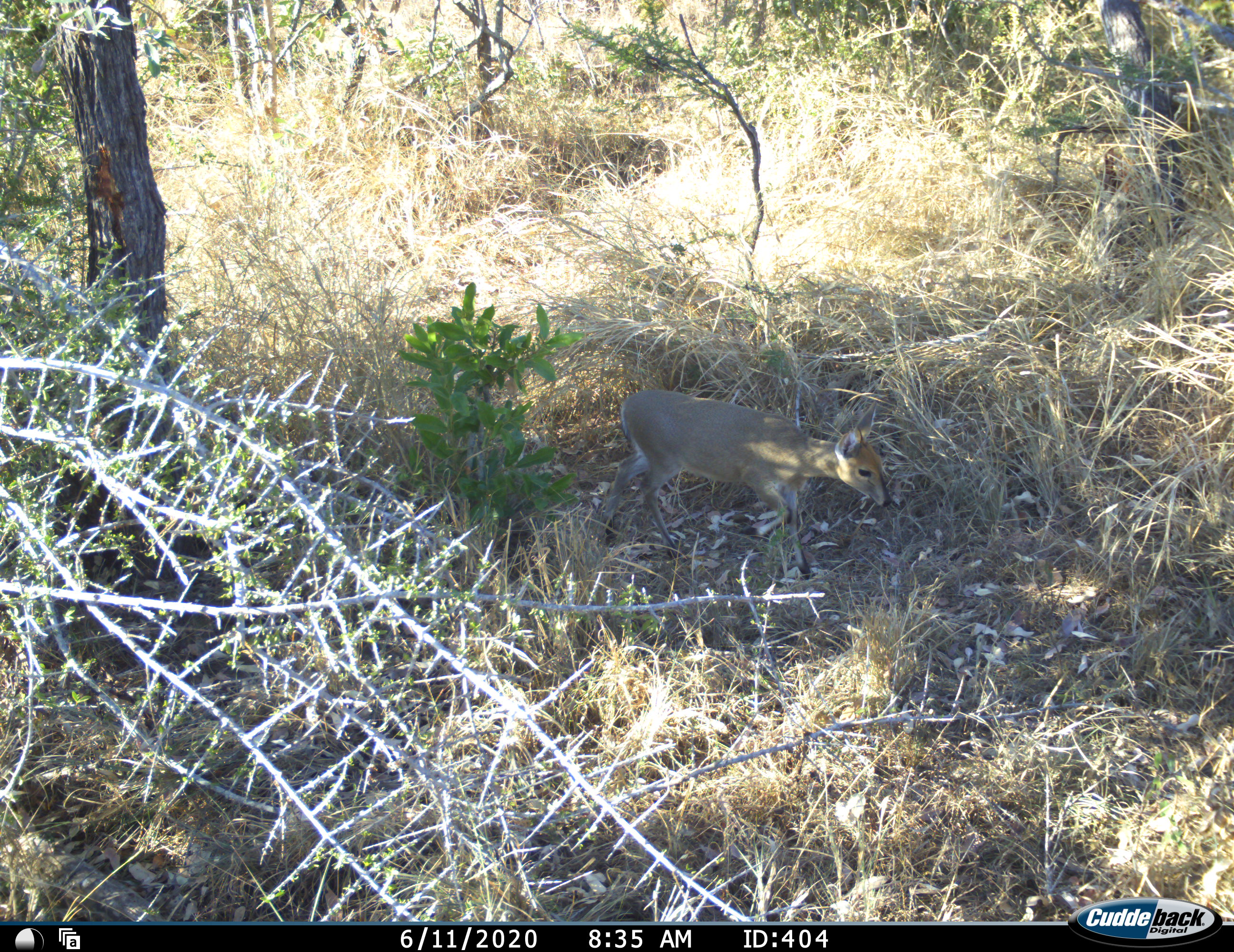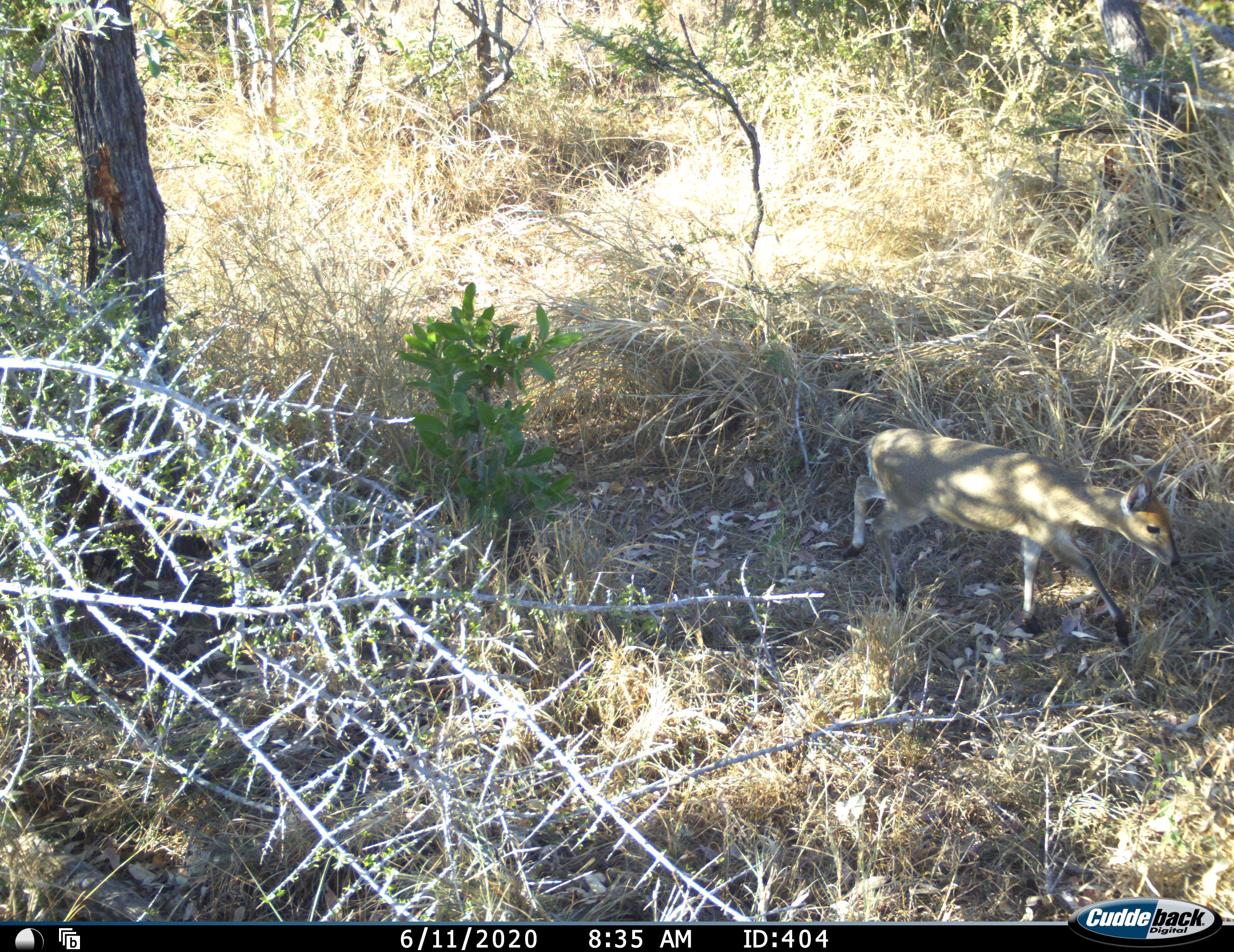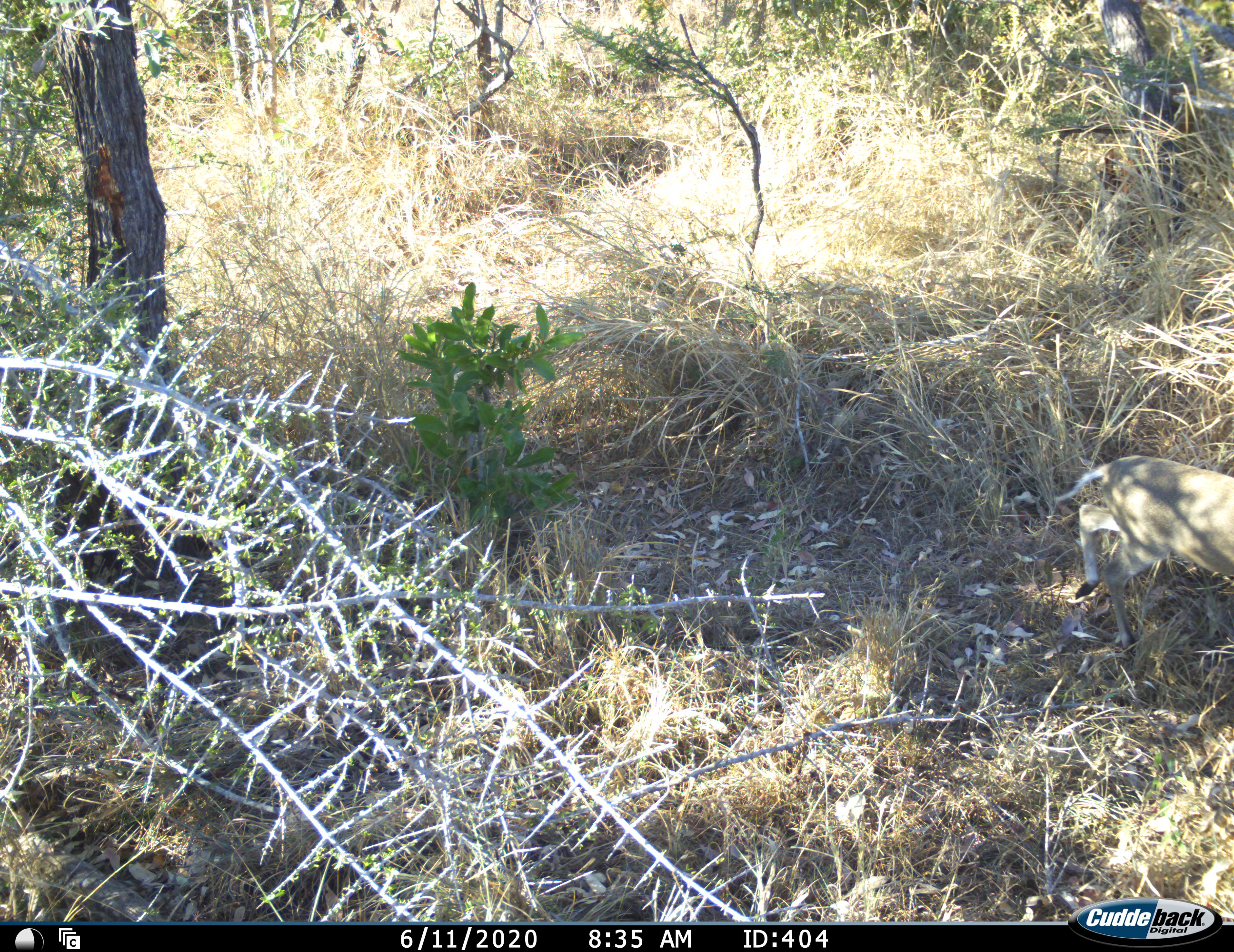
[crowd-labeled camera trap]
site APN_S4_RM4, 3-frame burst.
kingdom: Animalia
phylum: Chordata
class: Mammalia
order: Artiodactyla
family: Bovidae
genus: Madoqua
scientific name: Madoqua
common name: dik-dik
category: dikdik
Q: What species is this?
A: Dikdik (dik-dik) (Madoqua).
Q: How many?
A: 1.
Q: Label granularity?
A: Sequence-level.